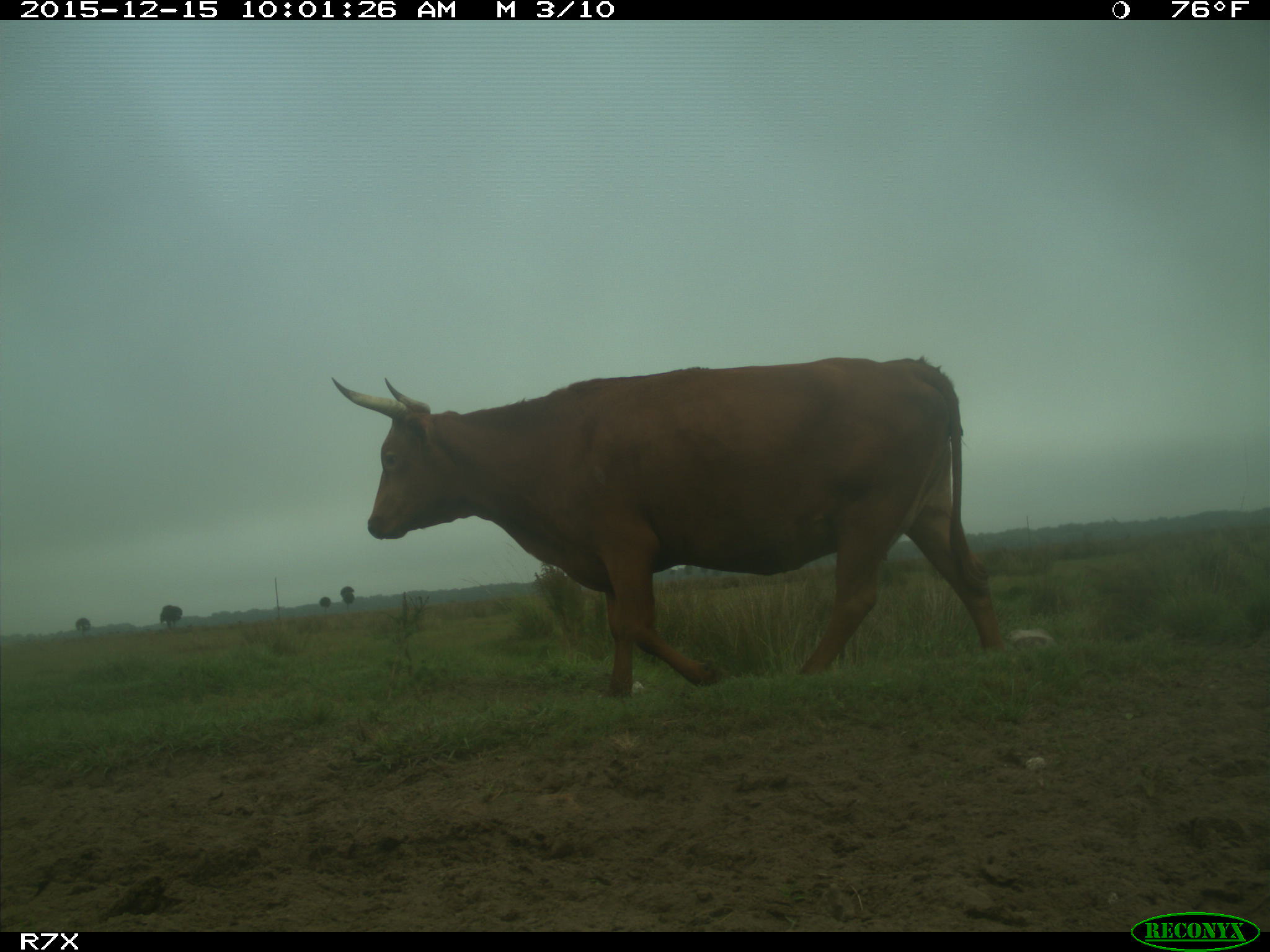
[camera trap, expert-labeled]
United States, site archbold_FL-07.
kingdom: Animalia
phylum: Chordata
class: Mammalia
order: Artiodactyla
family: Bovidae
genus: Bos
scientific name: Bos taurus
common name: domestic cow